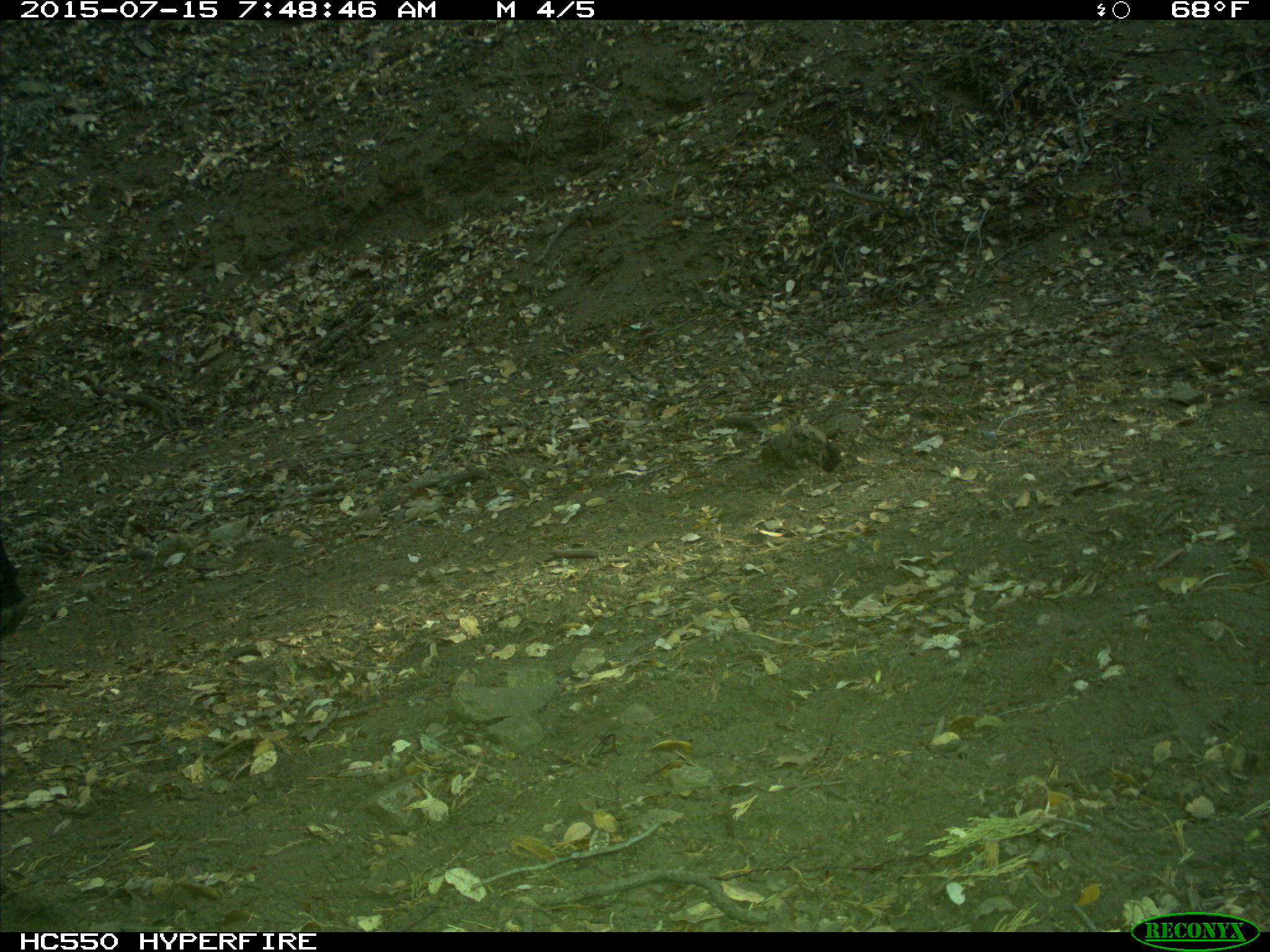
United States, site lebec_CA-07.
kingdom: Animalia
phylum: Chordata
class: Mammalia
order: Artiodactyla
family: Bovidae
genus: Bos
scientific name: Bos taurus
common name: domestic cow